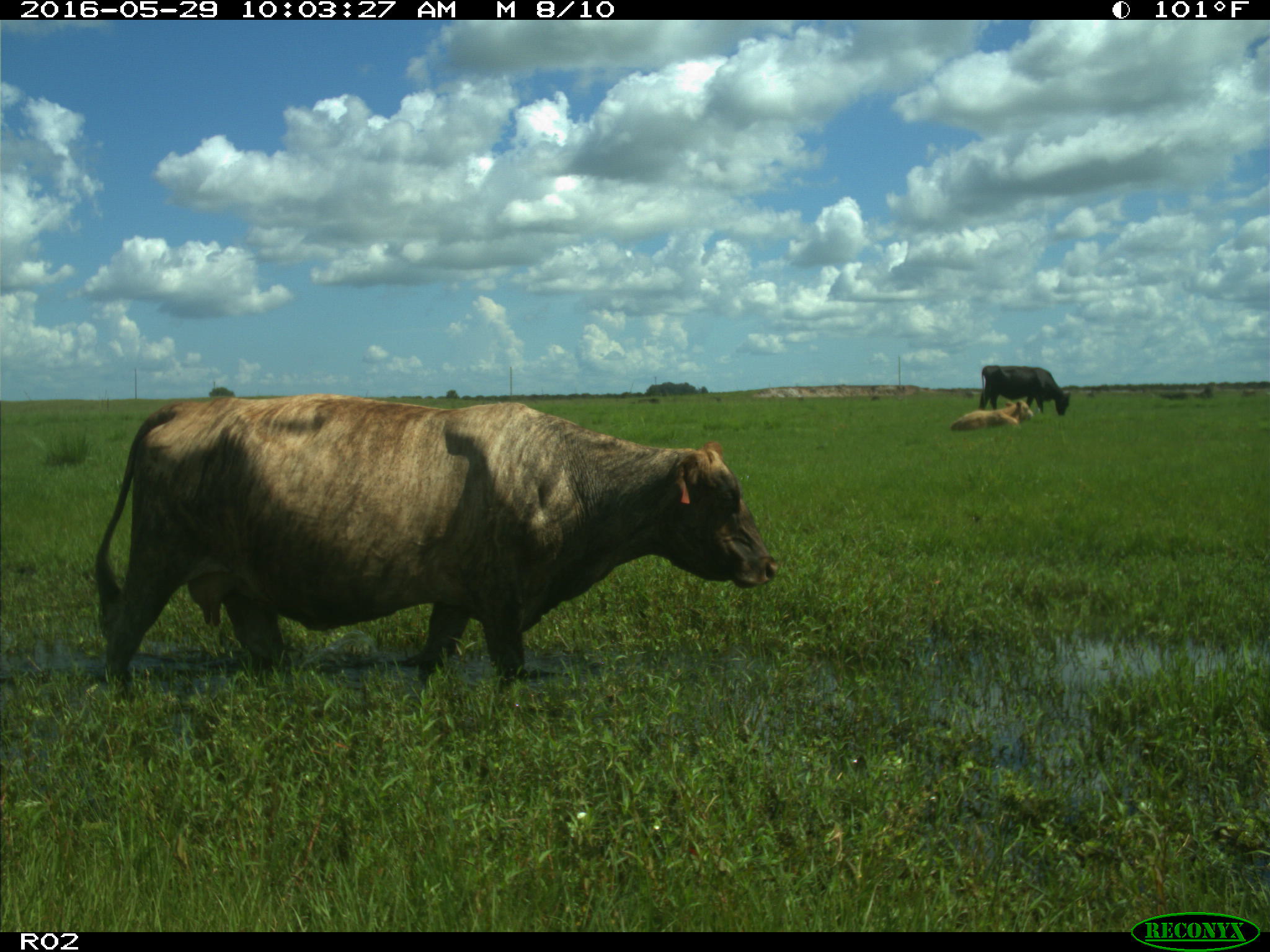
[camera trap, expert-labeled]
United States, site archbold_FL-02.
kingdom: Animalia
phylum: Chordata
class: Mammalia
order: Artiodactyla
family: Bovidae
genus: Bos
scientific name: Bos taurus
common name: domestic cow